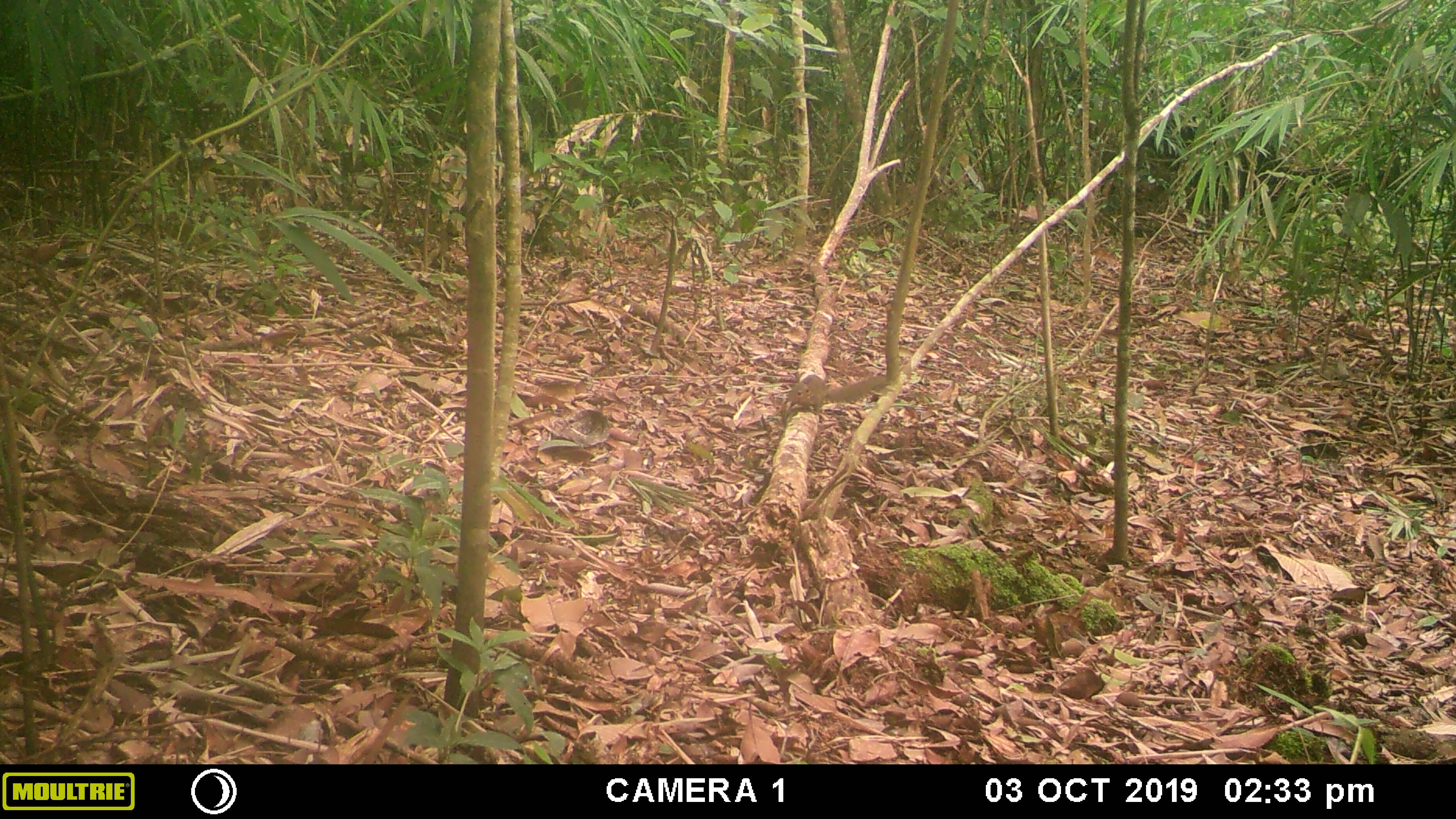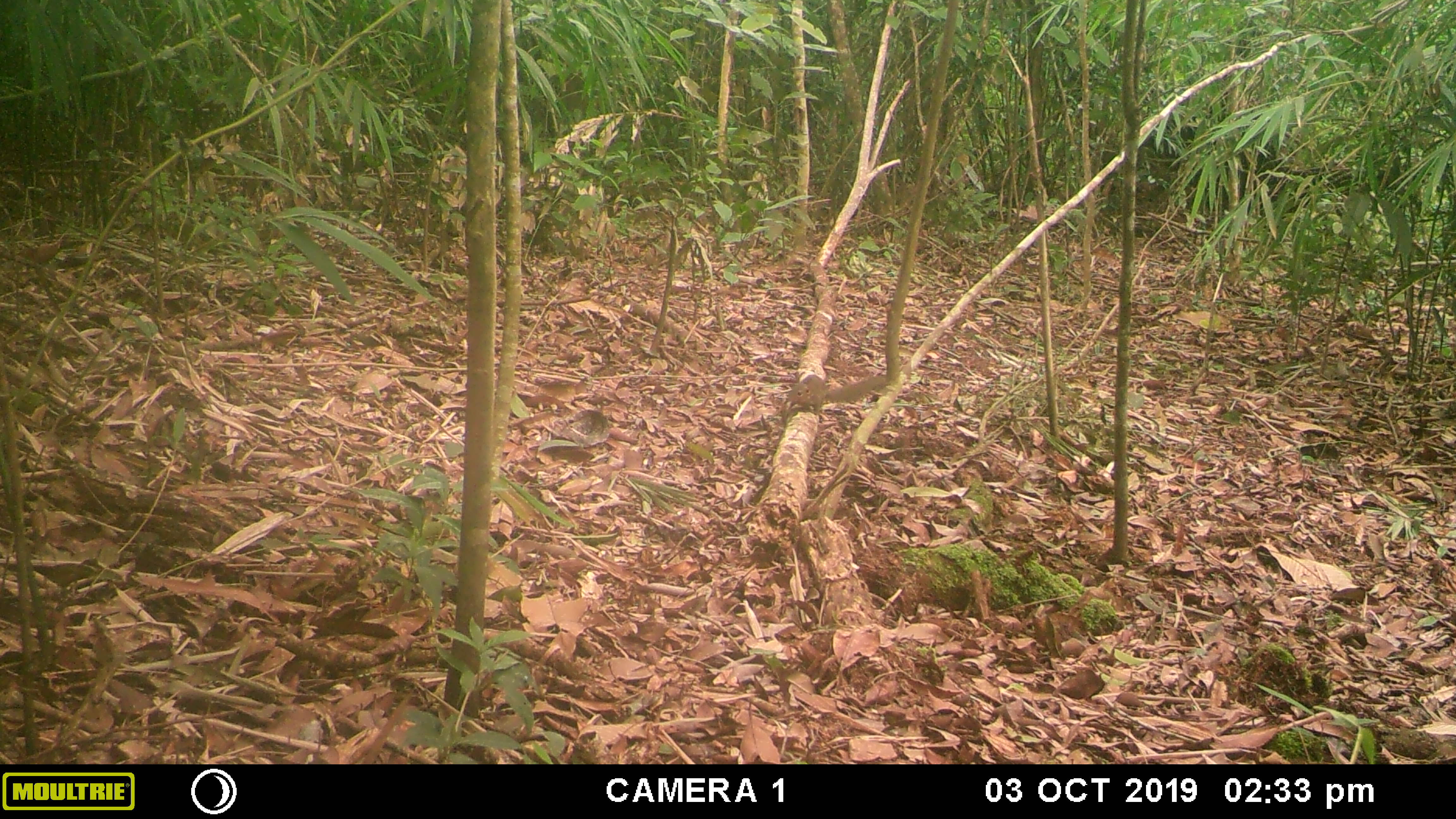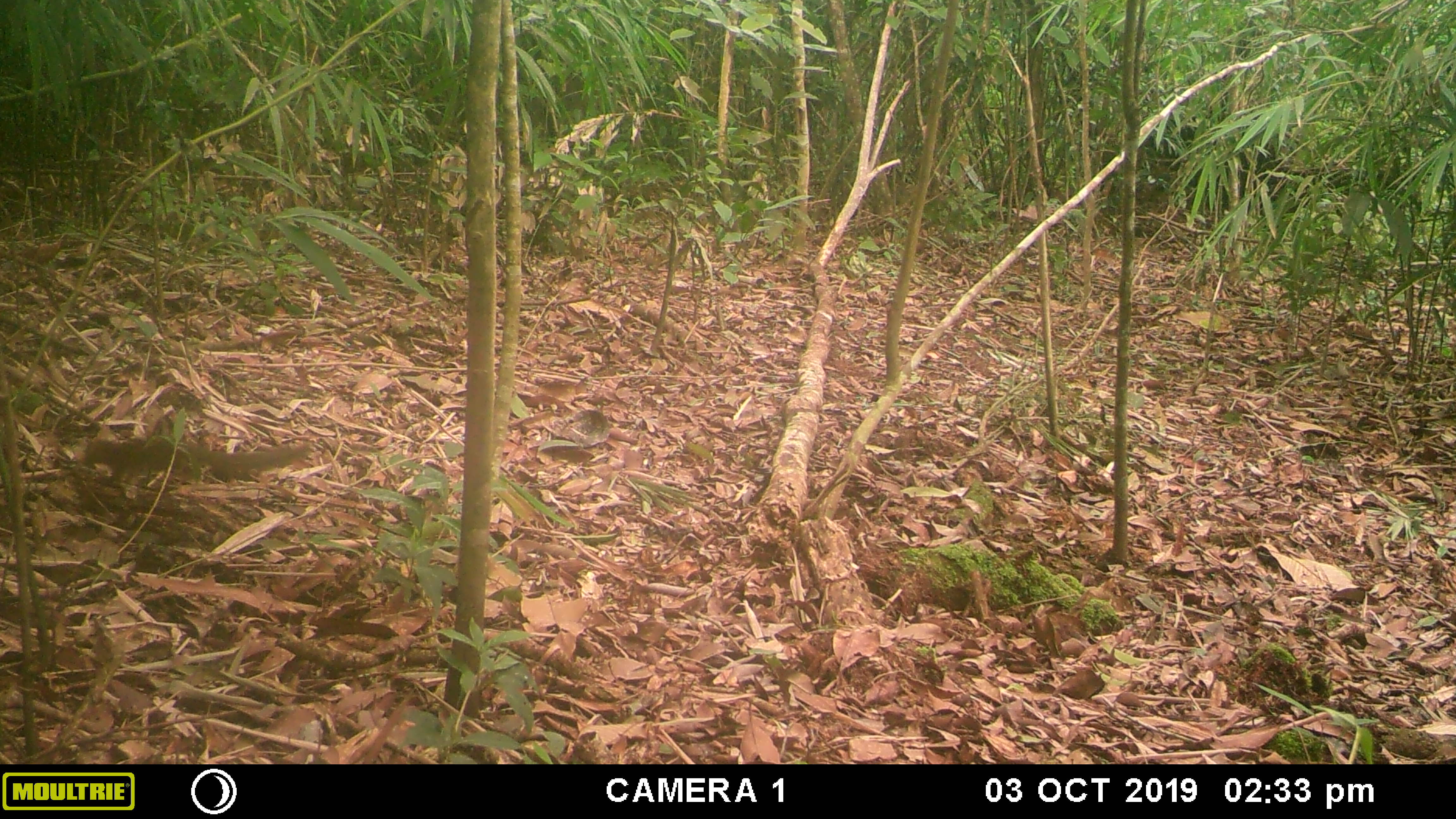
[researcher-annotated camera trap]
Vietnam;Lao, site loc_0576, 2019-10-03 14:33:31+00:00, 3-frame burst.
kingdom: Animalia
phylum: Chordata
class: Mammalia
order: Scandentia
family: Tupaiidae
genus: Tupaia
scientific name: Tupaia belangeri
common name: northern treeshrew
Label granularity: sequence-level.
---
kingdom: Animalia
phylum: Chordata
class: Mammalia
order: Rodentia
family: Sciuridae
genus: Dremomys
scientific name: Dremomys rufigenis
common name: red-cheeked squirrel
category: red cheeked squirrel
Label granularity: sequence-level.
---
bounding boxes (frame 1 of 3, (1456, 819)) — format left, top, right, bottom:
northern treeshrew: 787, 373, 885, 415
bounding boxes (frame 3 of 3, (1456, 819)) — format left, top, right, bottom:
northern treeshrew: 82, 437, 313, 488